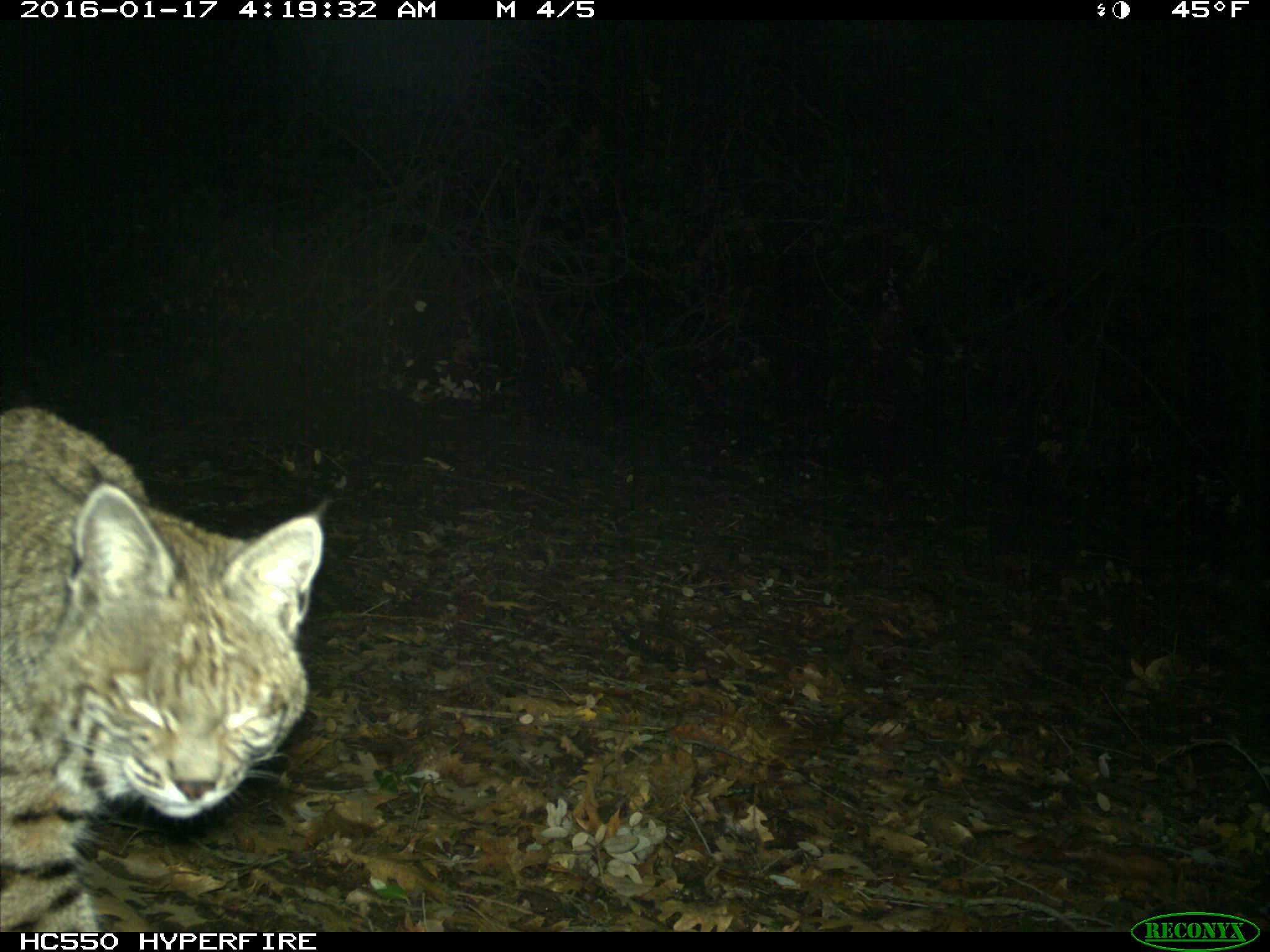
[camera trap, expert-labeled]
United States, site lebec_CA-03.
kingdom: Animalia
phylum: Chordata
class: Mammalia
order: Carnivora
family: Felidae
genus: Lynx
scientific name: Lynx rufus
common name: bobcat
Lynx rufus (bobcat).